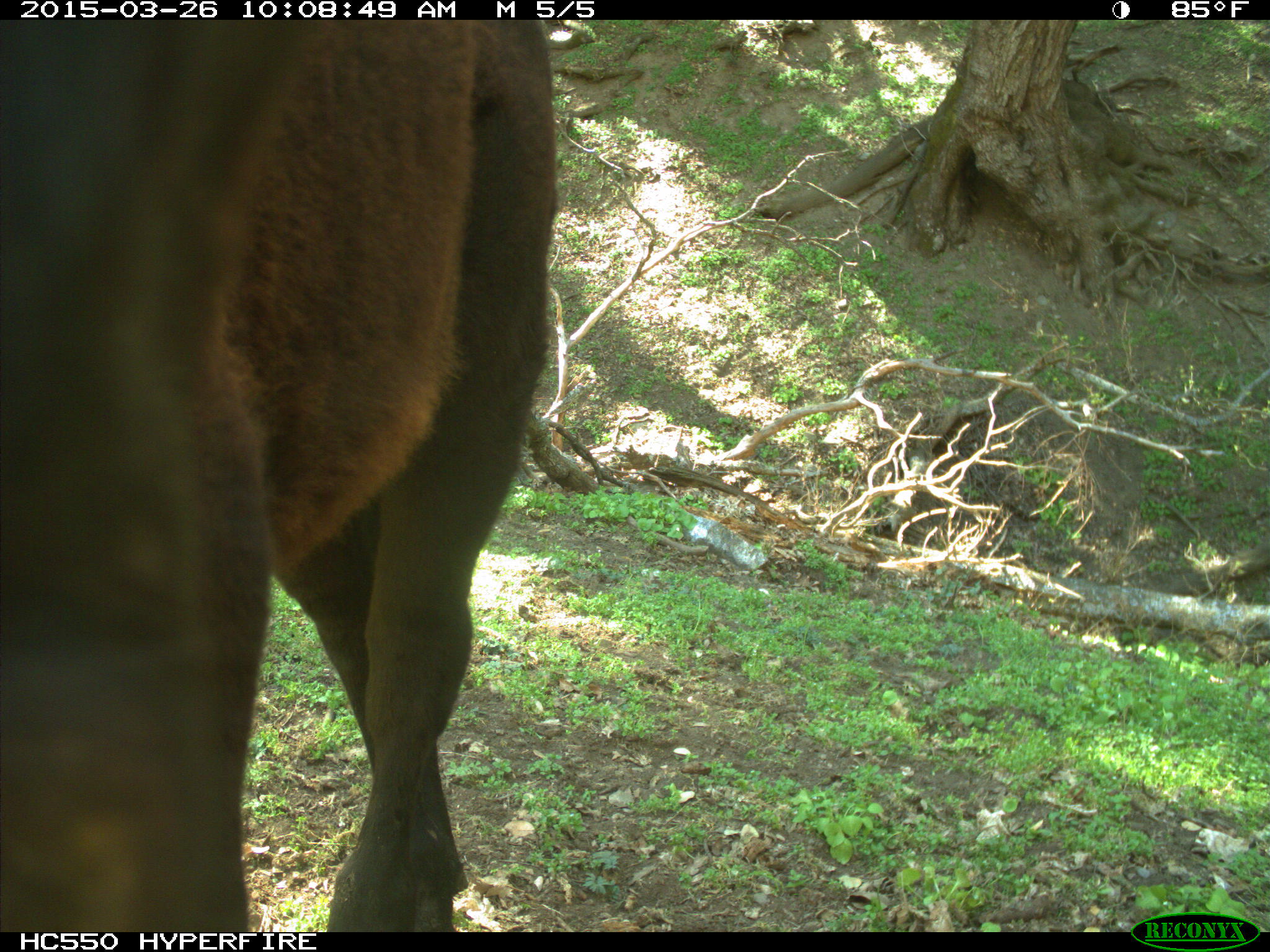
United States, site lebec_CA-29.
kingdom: Animalia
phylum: Chordata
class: Mammalia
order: Artiodactyla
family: Bovidae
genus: Bos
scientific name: Bos taurus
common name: domestic cow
Bos taurus (domestic cow).